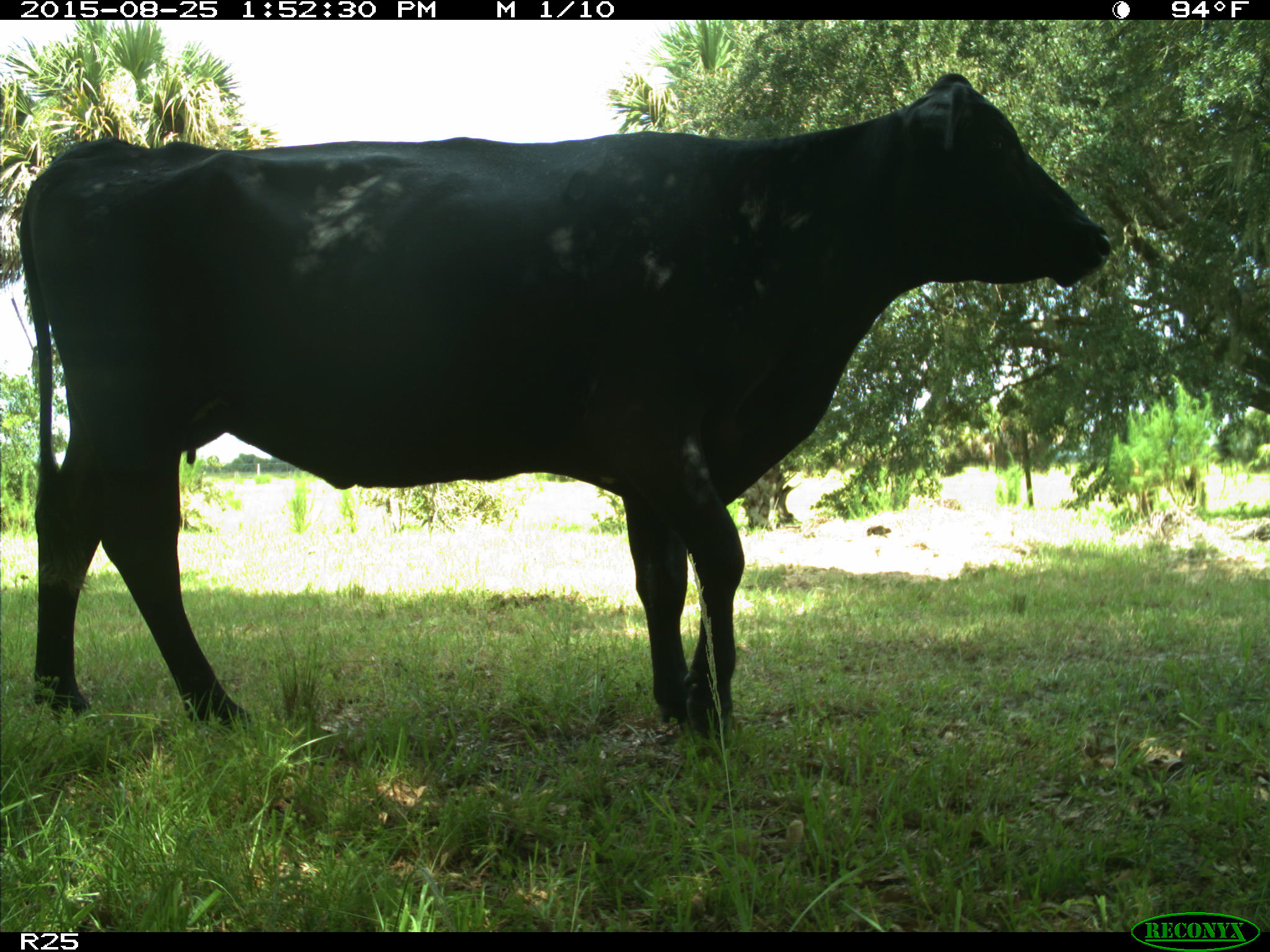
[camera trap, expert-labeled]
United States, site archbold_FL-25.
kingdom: Animalia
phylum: Chordata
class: Mammalia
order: Artiodactyla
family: Bovidae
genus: Bos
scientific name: Bos taurus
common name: domestic cow